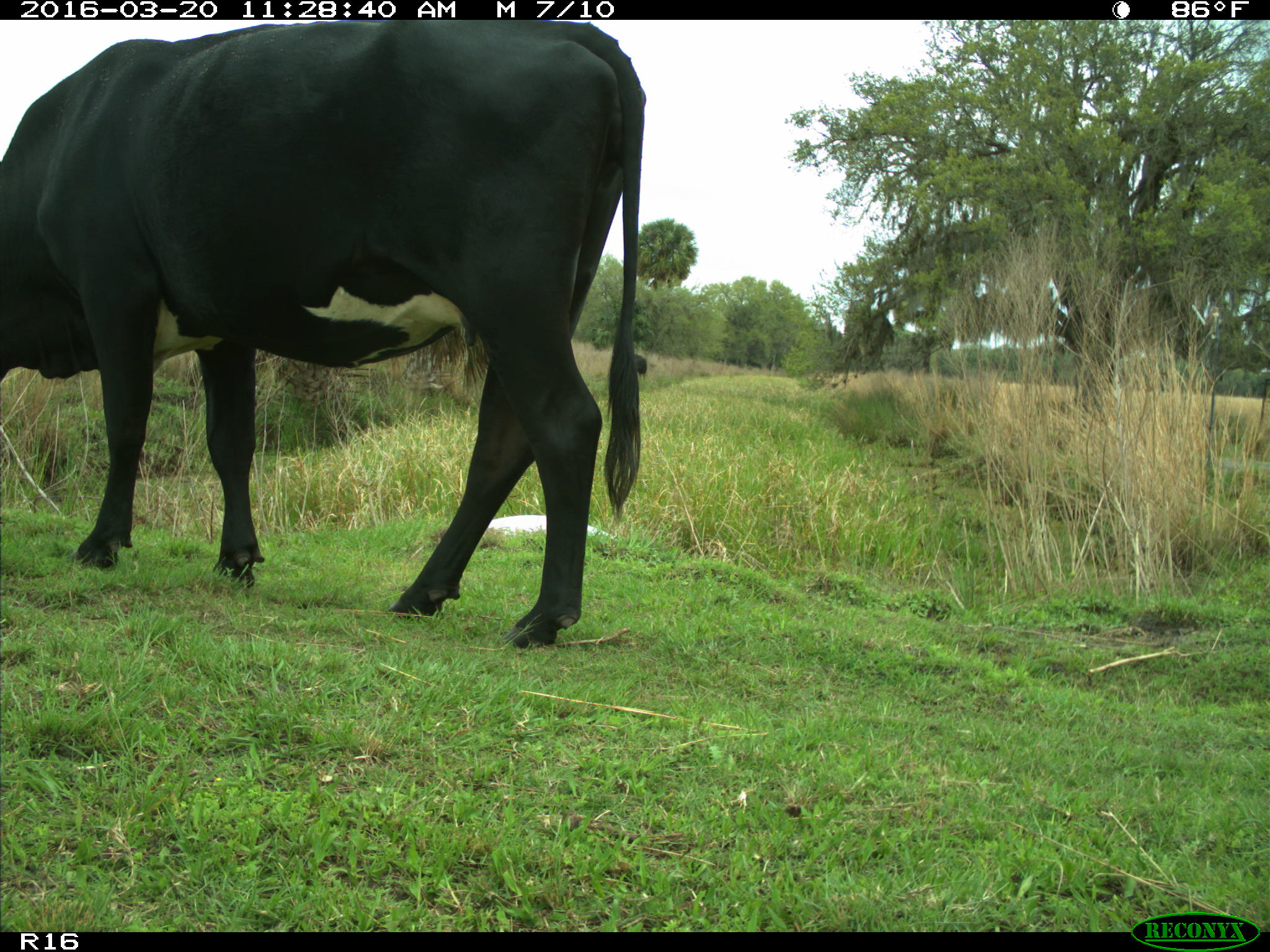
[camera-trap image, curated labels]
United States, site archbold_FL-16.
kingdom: Animalia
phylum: Chordata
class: Mammalia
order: Artiodactyla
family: Bovidae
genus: Bos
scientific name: Bos taurus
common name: domestic cow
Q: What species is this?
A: Bos taurus (domestic cow).